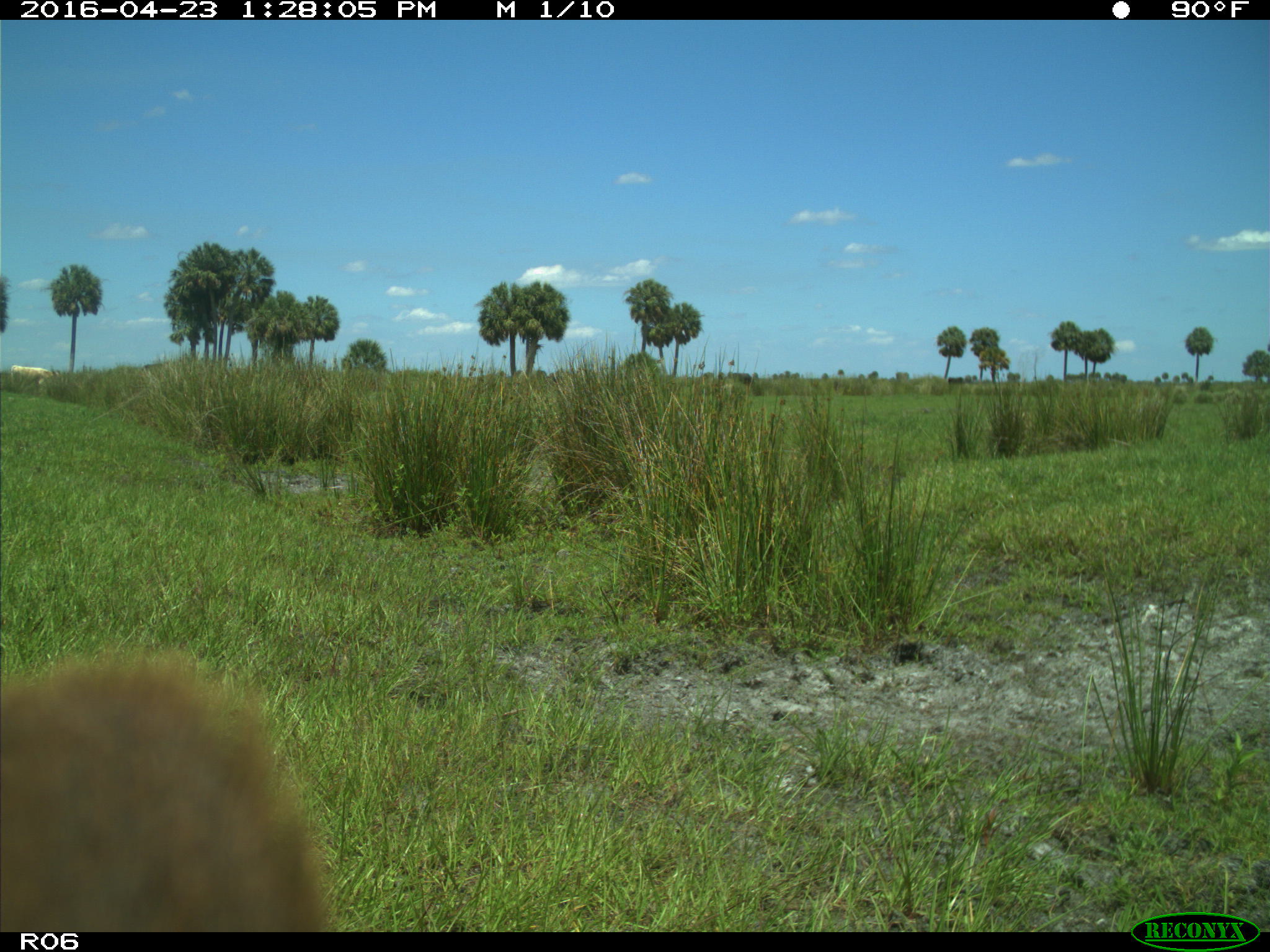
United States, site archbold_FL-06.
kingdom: Animalia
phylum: Chordata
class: Mammalia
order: Artiodactyla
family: Bovidae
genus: Bos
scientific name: Bos taurus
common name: domestic cow